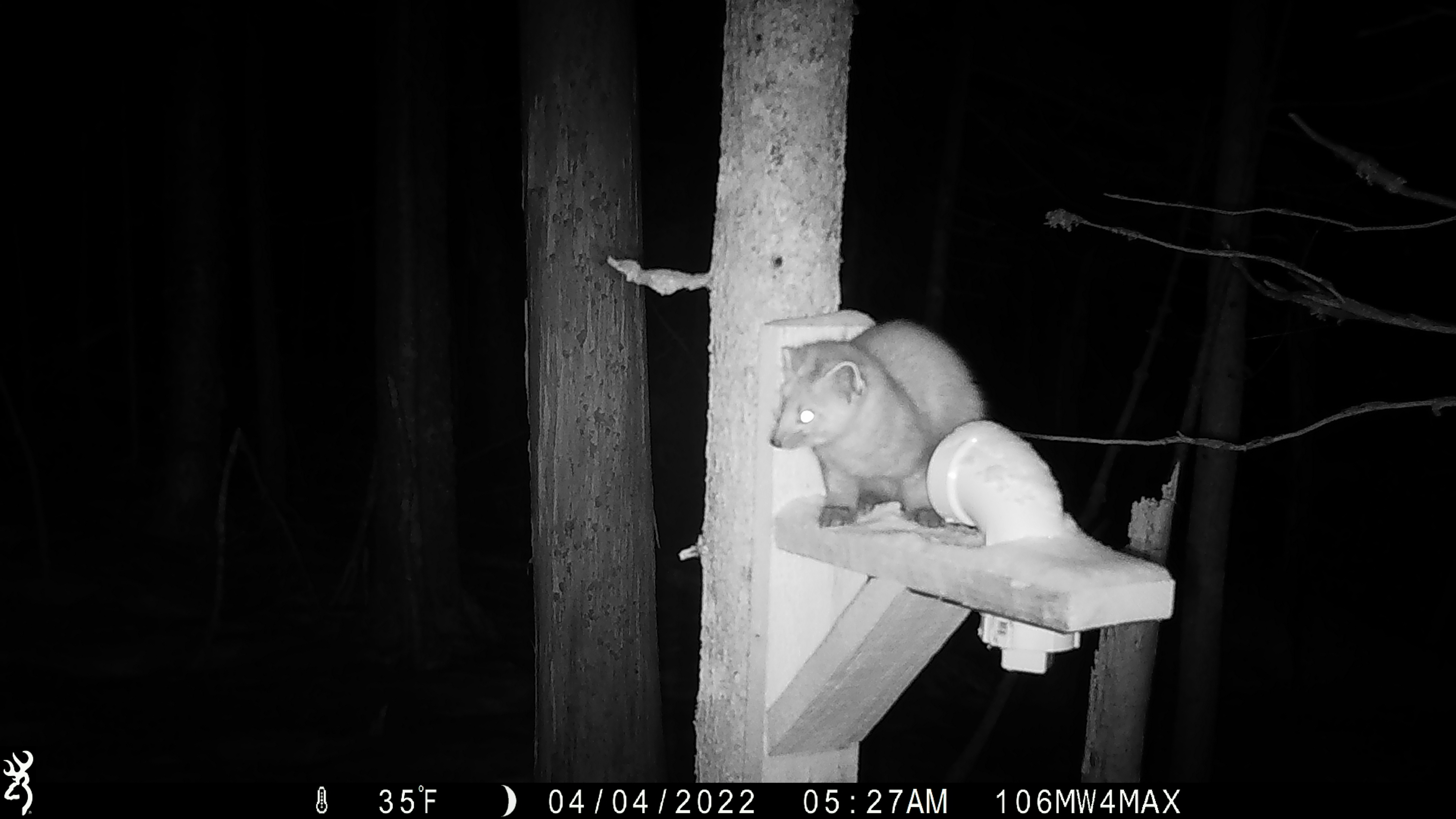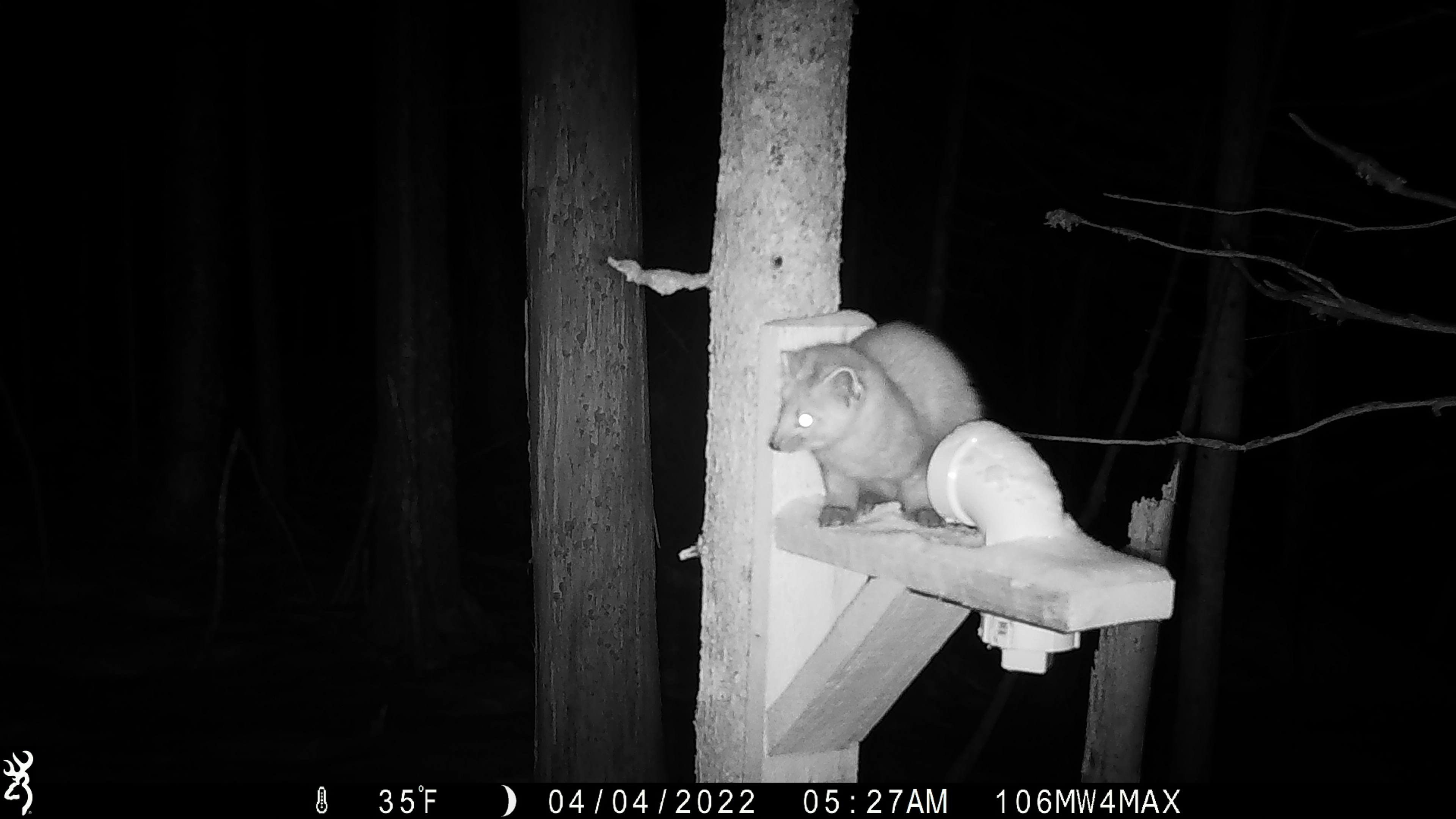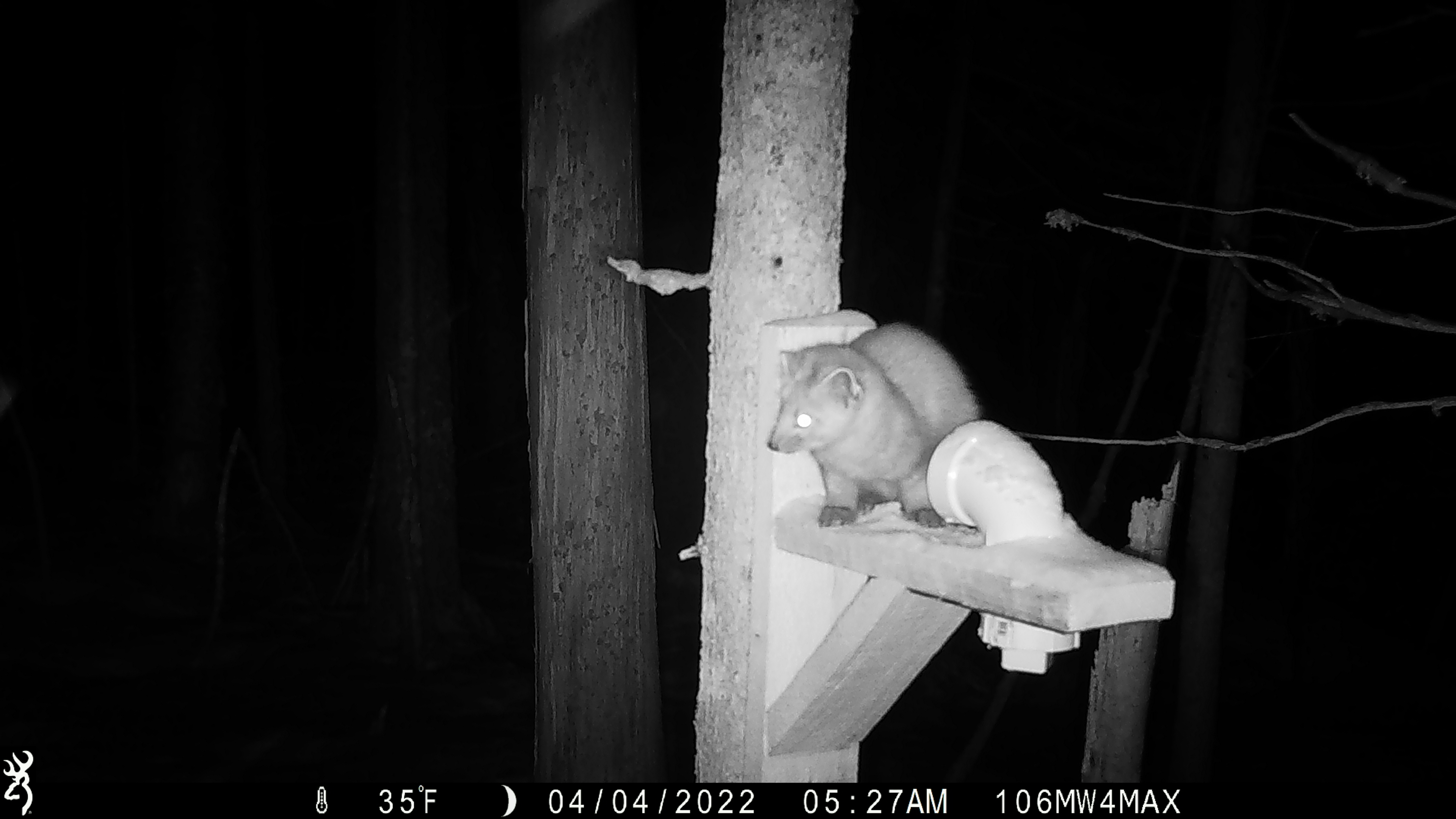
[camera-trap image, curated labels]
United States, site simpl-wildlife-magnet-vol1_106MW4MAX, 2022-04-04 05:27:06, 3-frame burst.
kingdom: Animalia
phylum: Chordata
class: Mammalia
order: Carnivora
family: Mustelidae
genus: Martes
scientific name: Martes americana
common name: american marten